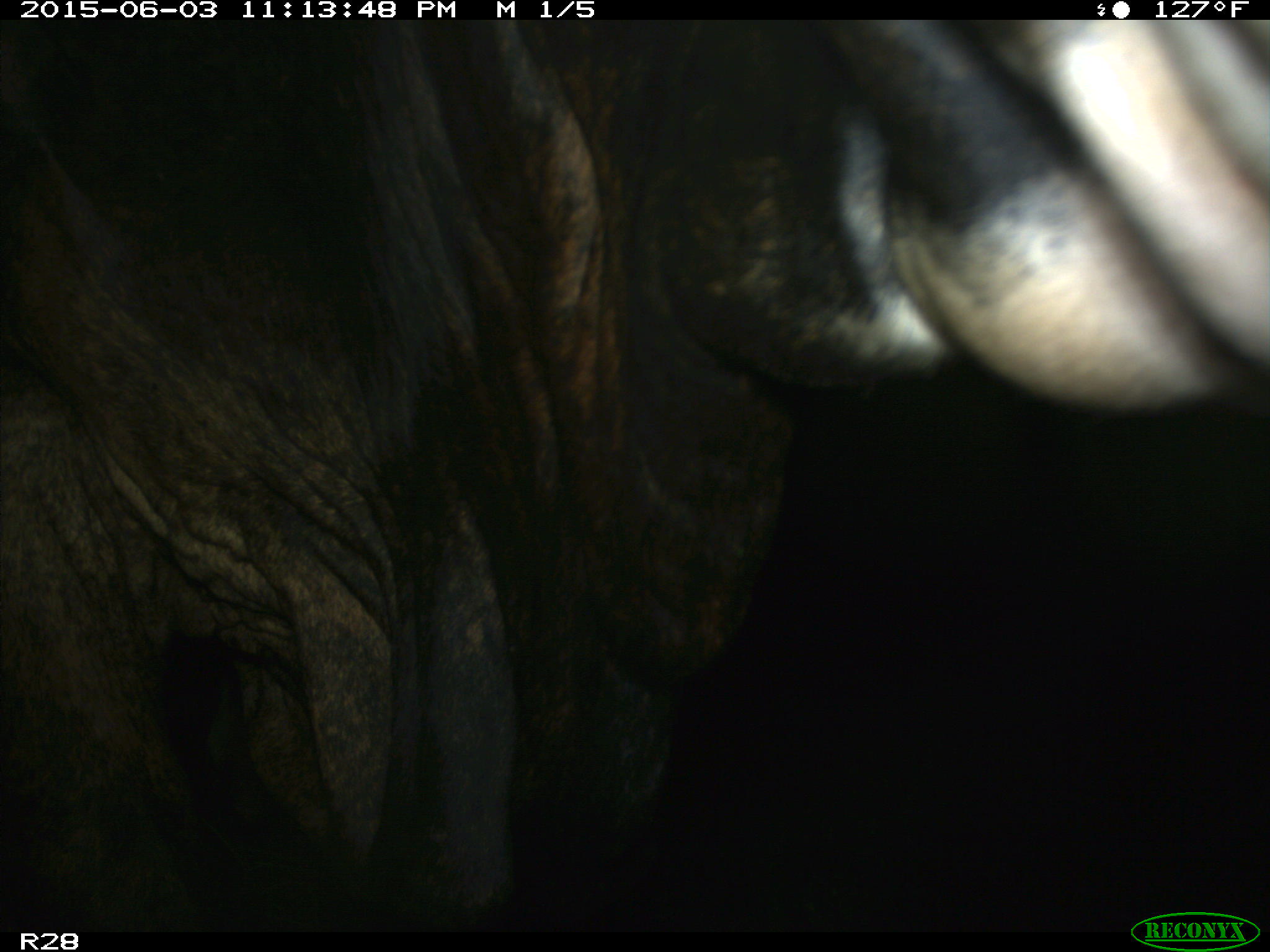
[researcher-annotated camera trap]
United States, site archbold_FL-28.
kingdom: Animalia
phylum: Chordata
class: Mammalia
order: Artiodactyla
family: Bovidae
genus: Bos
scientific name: Bos taurus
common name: domestic cow